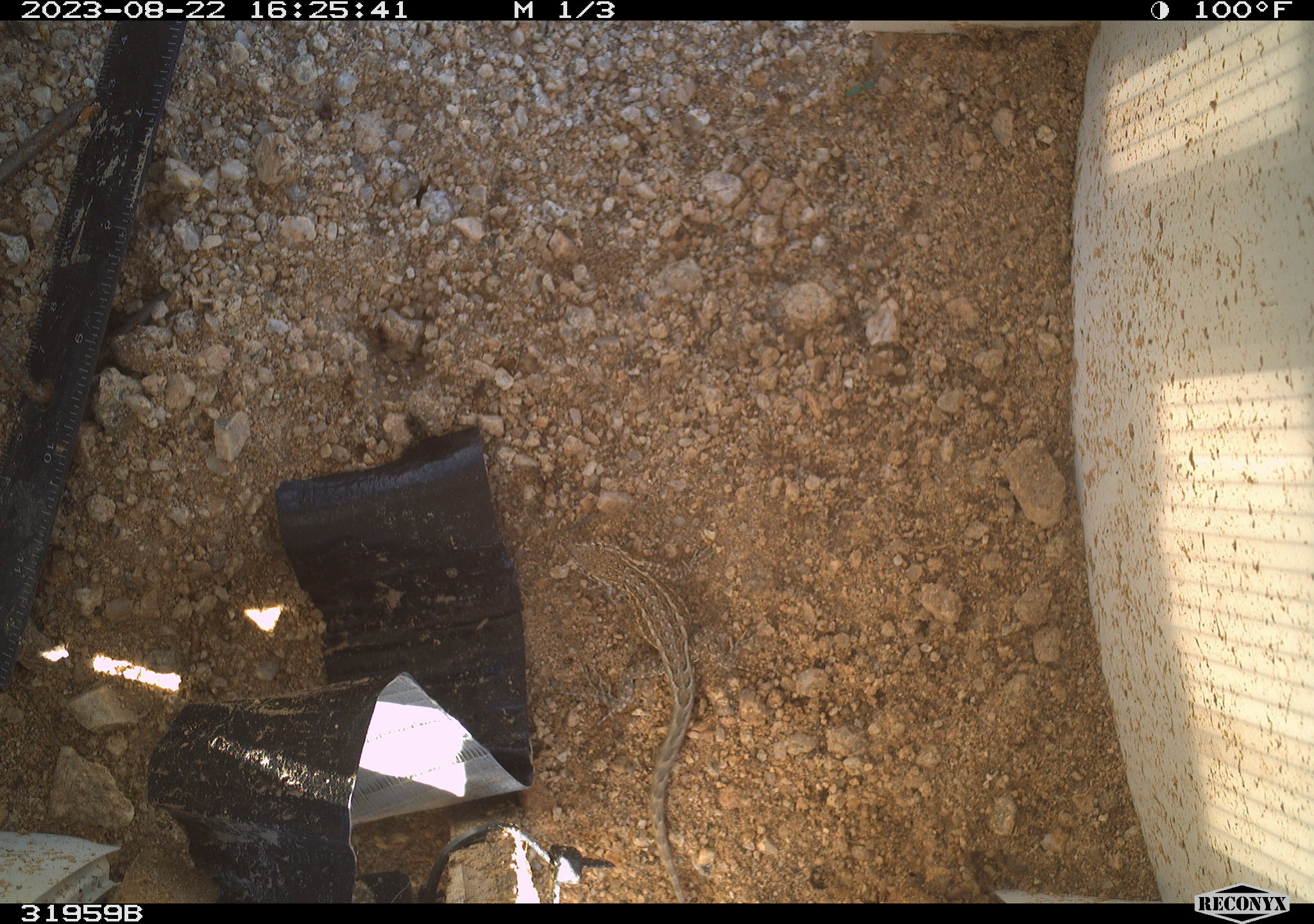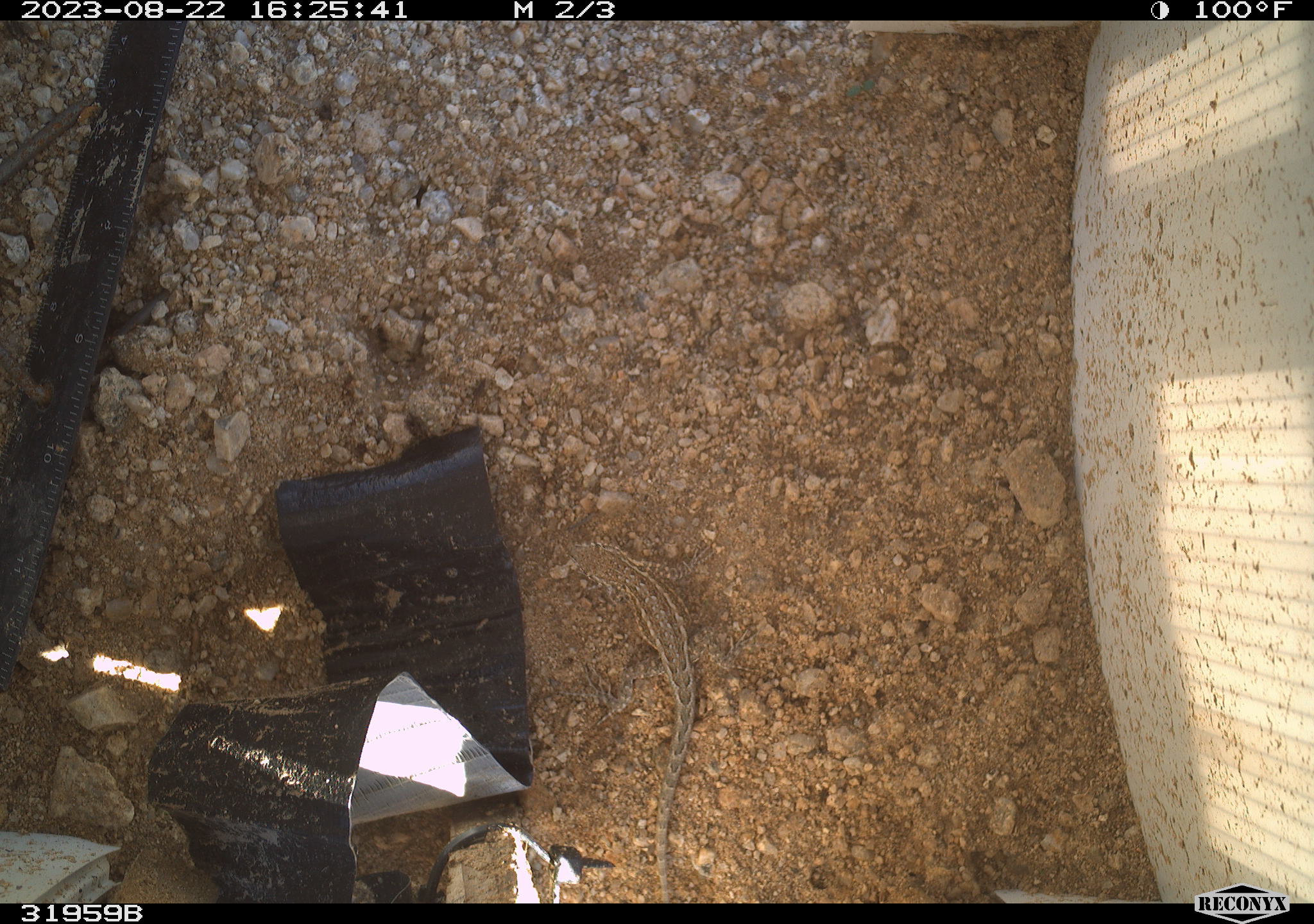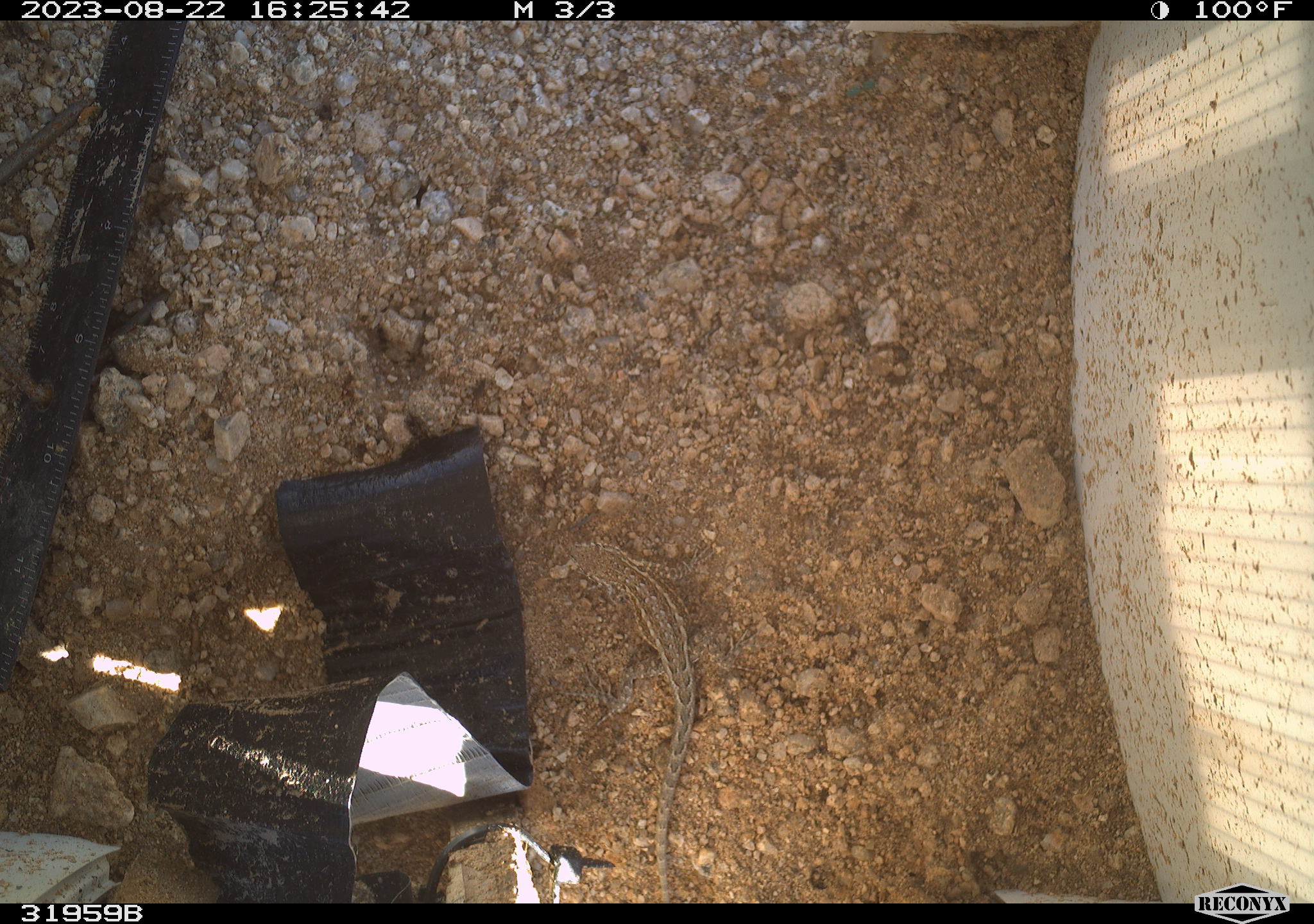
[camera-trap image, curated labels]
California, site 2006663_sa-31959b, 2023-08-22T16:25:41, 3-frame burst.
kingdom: Animalia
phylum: Chordata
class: Reptilia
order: Squamata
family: Phrynosomatidae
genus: Sceloporus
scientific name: Sceloporus graciosus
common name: common sagebrush lizard